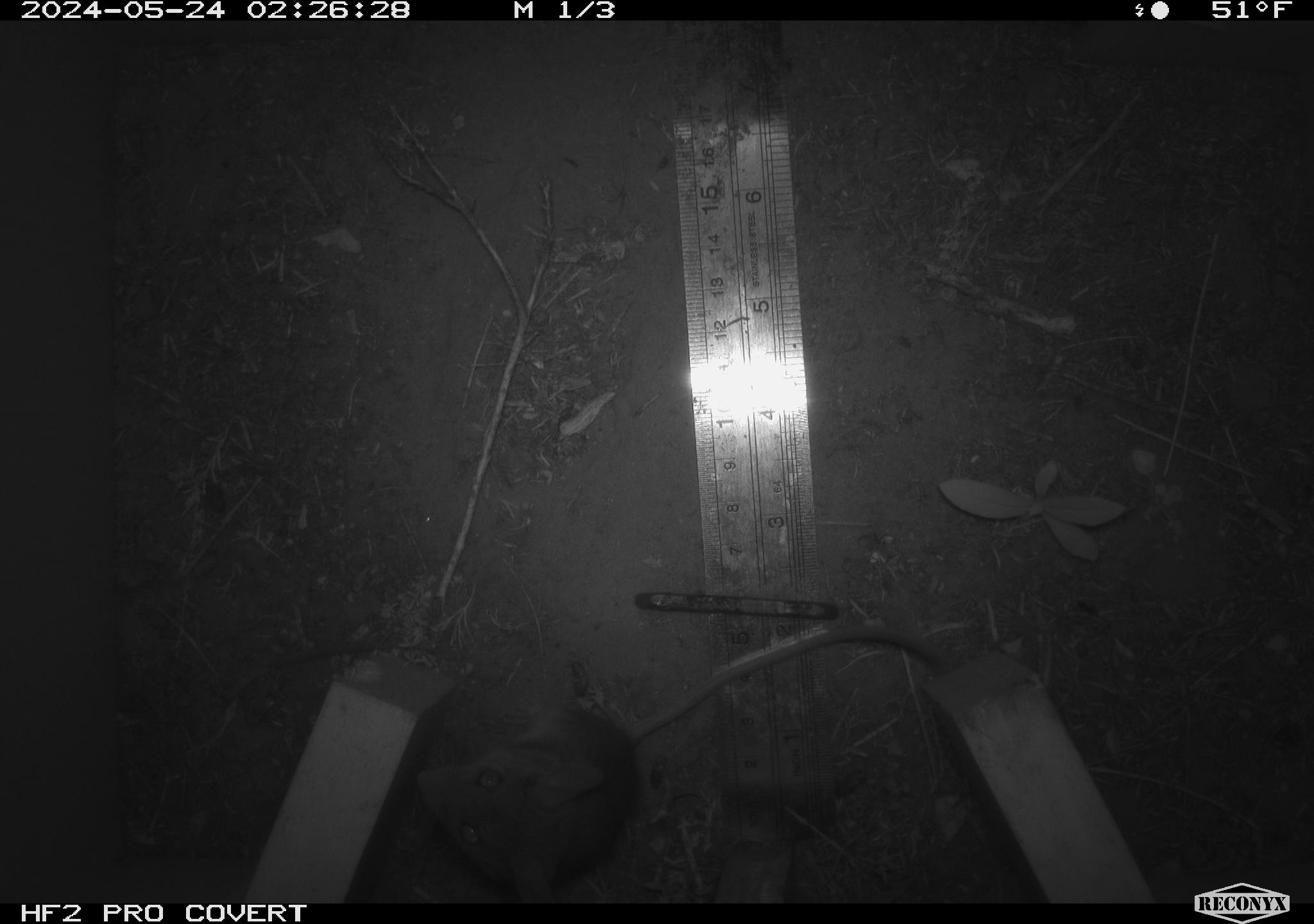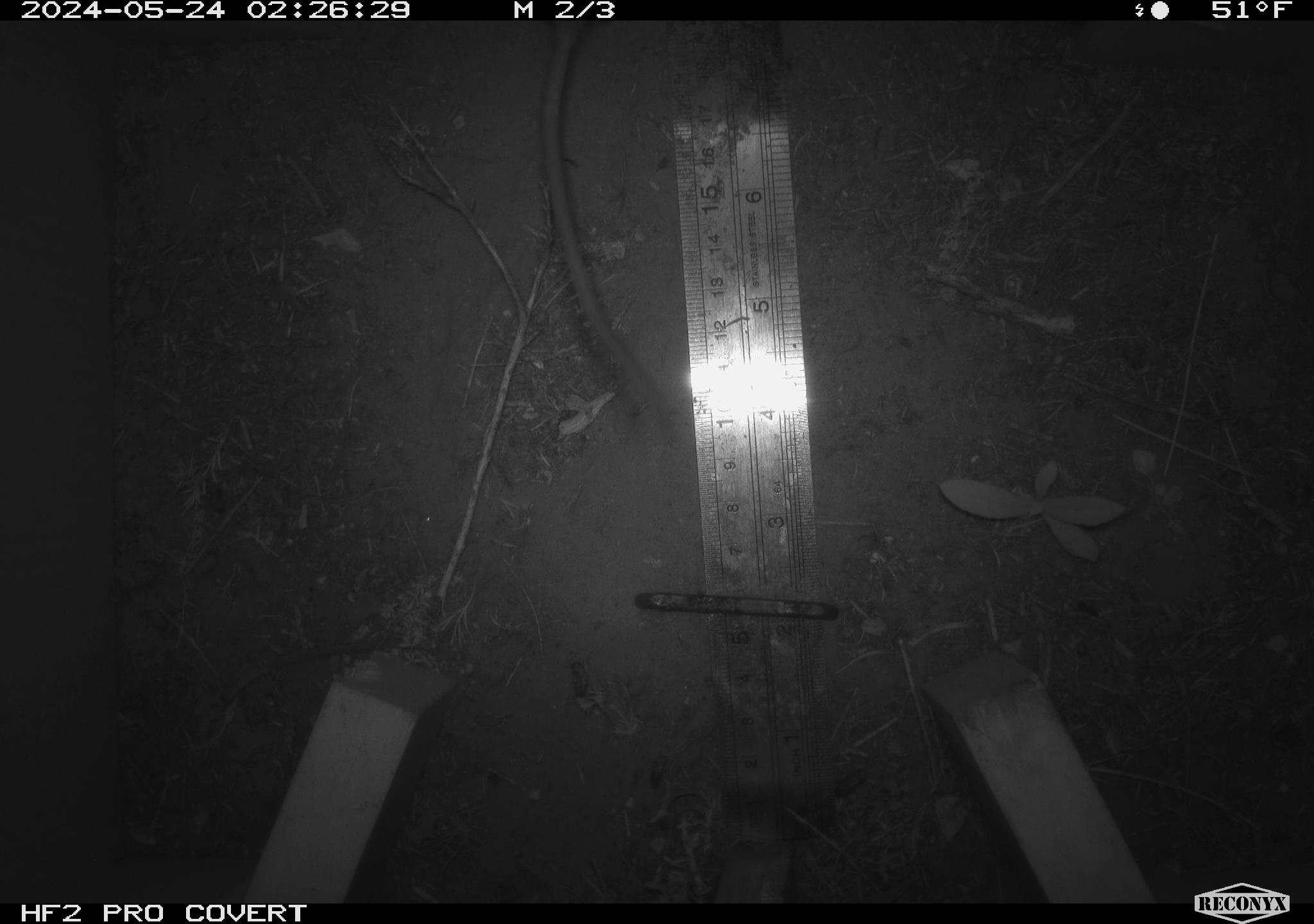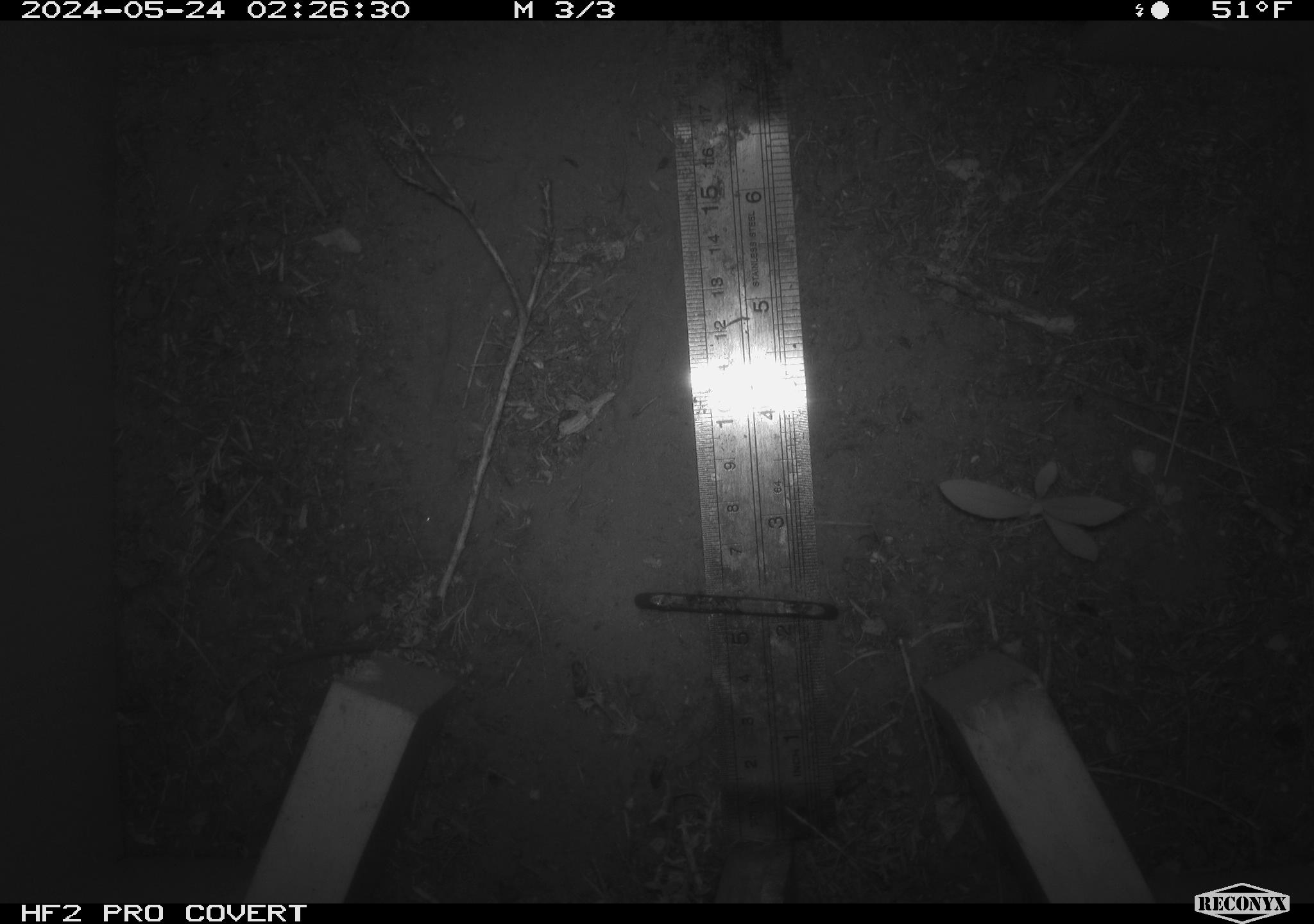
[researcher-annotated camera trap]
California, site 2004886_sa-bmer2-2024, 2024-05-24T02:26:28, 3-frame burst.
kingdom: Animalia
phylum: Chordata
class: Mammalia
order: Rodentia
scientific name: Rodentia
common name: mouse species